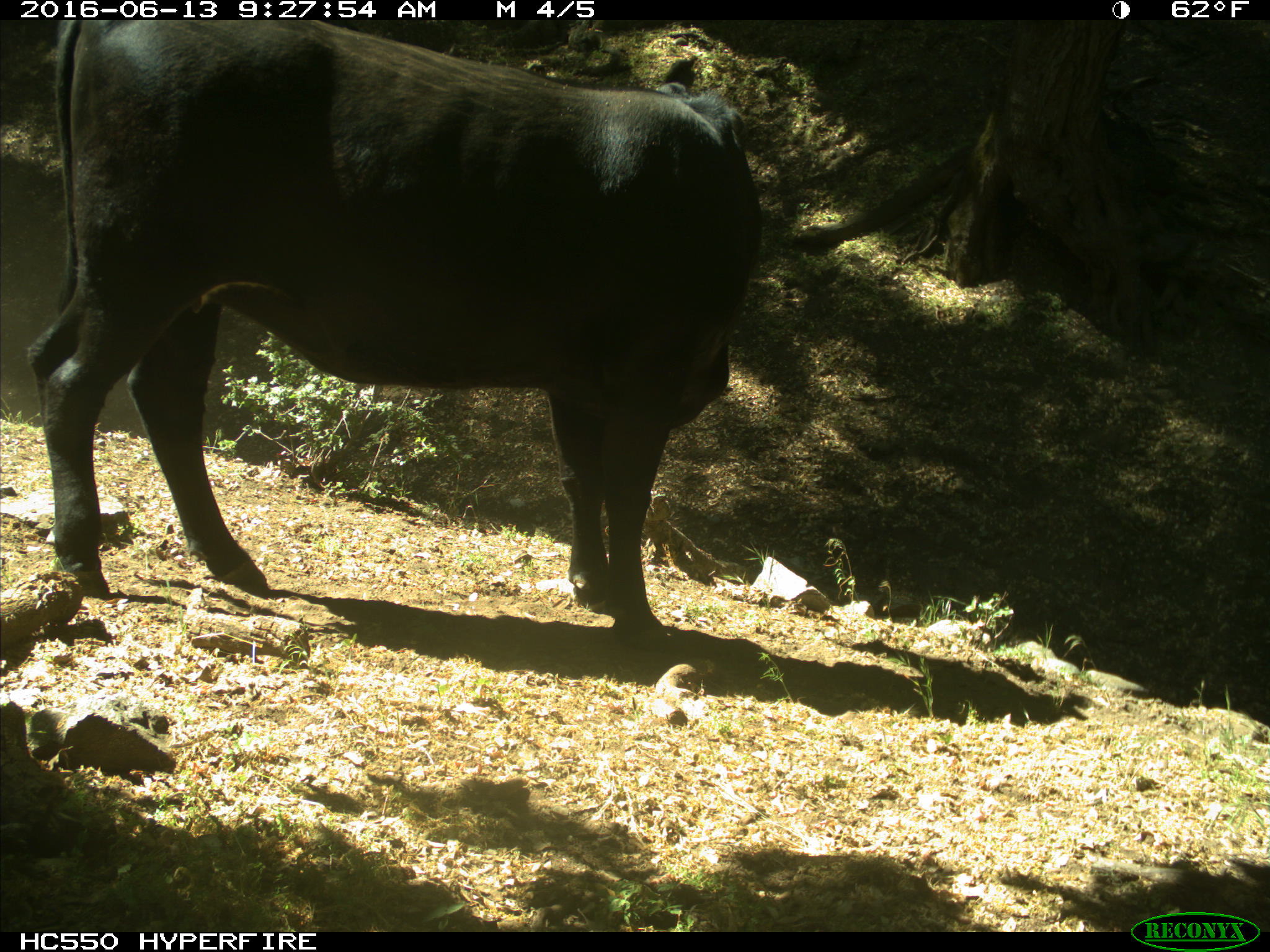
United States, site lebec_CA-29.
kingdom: Animalia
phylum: Chordata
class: Mammalia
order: Artiodactyla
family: Bovidae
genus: Bos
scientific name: Bos taurus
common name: domestic cow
Bos taurus (domestic cow).